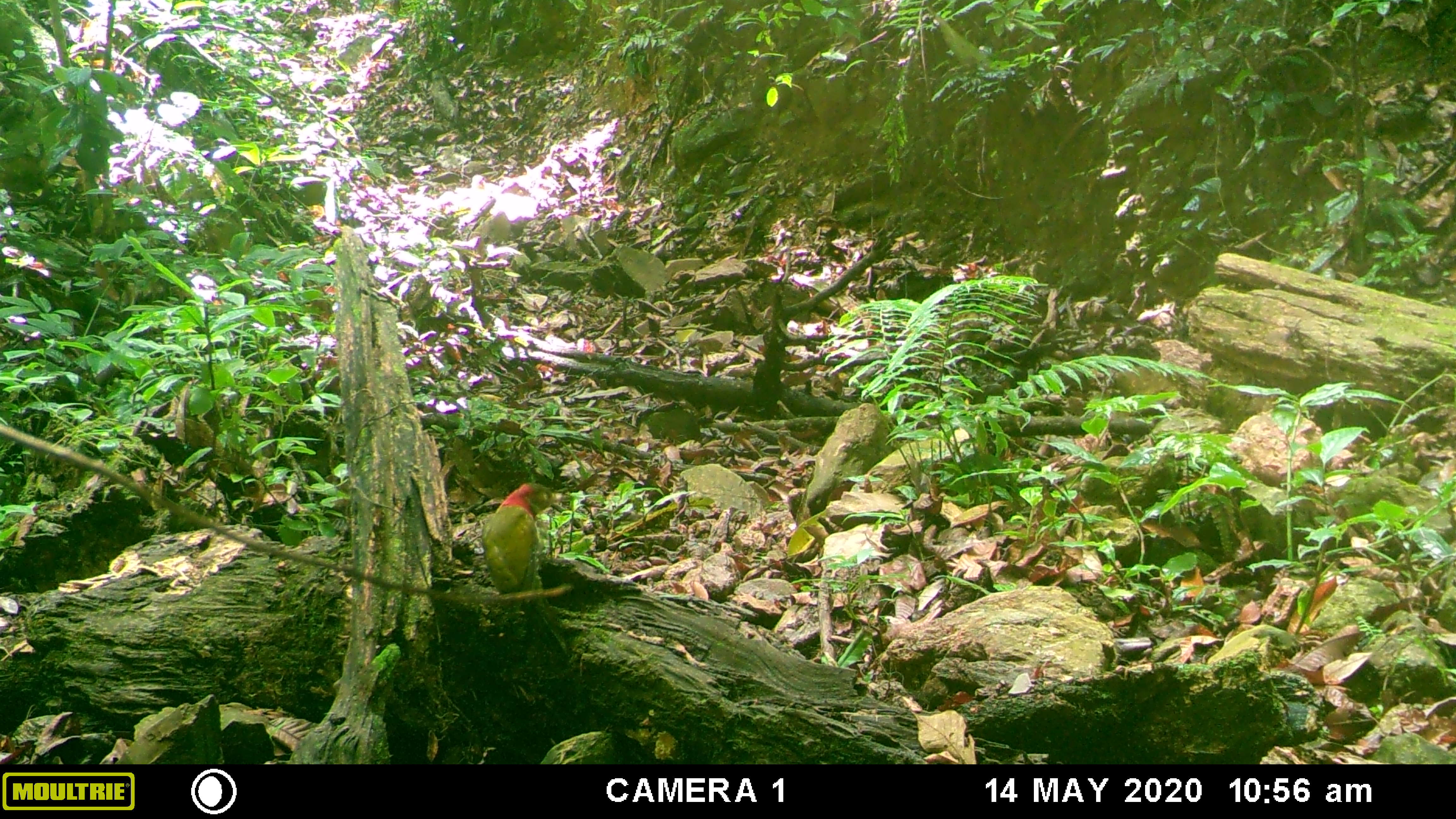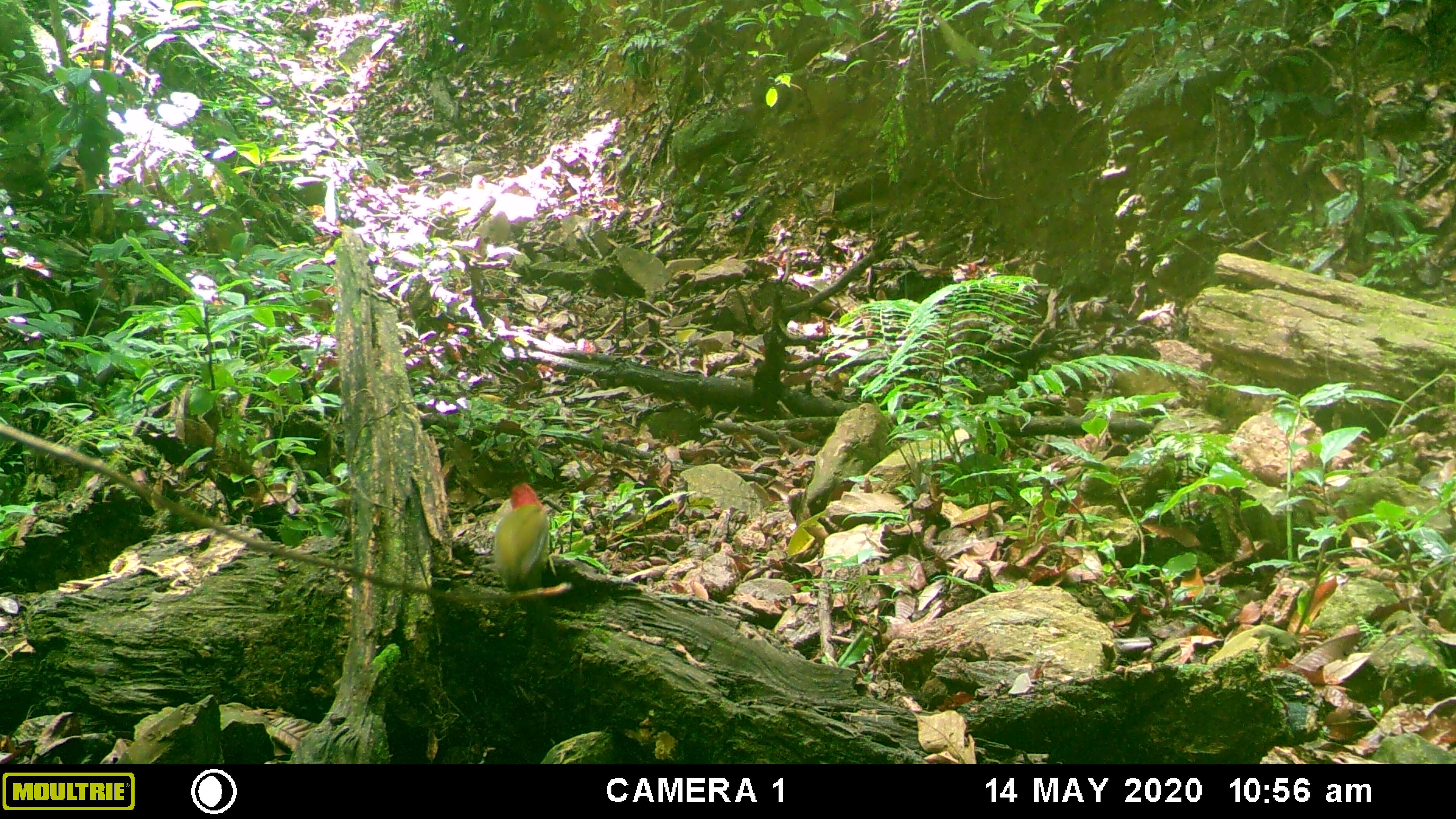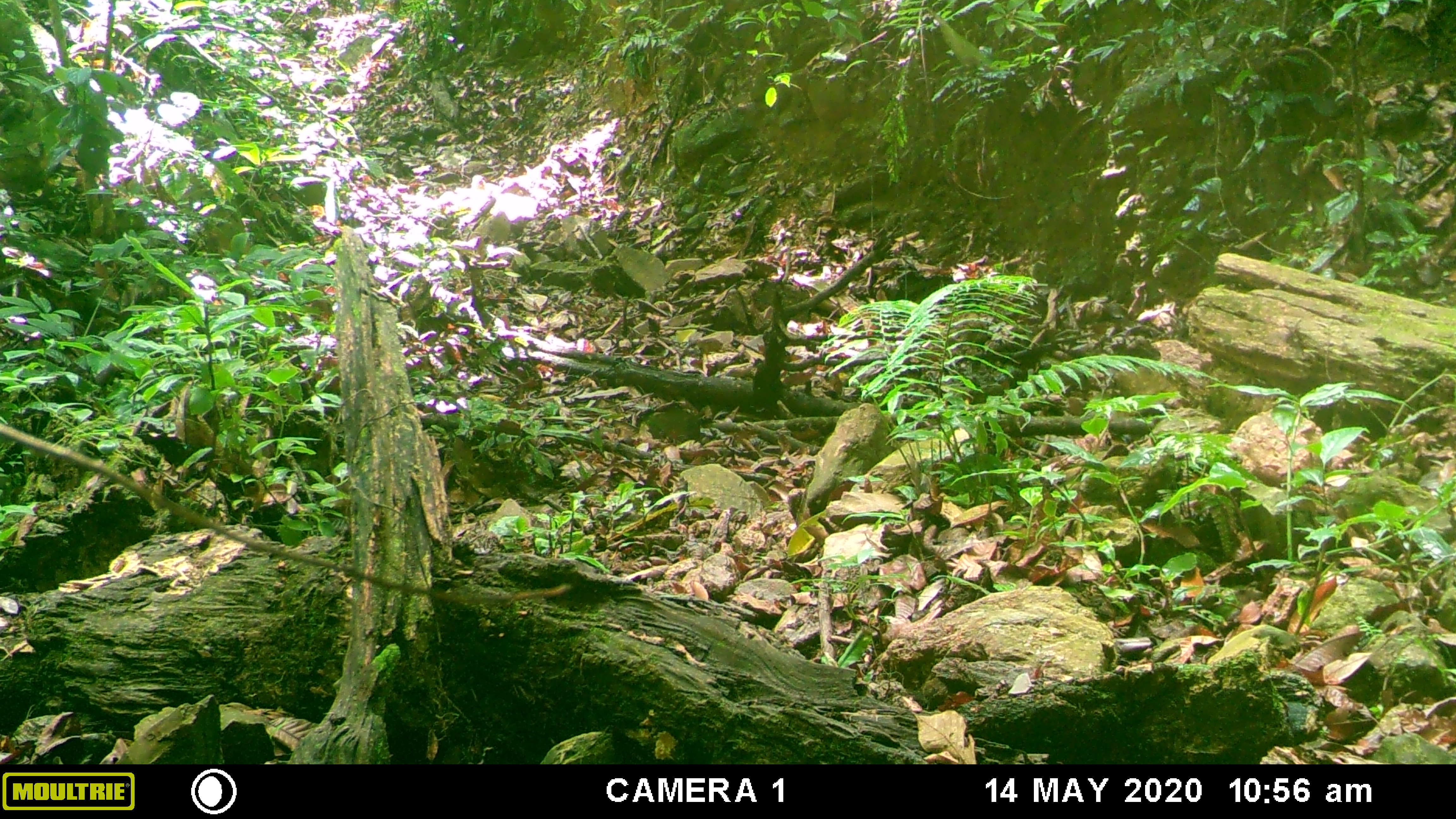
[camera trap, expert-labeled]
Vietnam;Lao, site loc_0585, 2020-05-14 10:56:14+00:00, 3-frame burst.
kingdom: Animalia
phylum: Chordata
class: Aves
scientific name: Aves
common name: bird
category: unidentified bird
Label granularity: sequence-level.